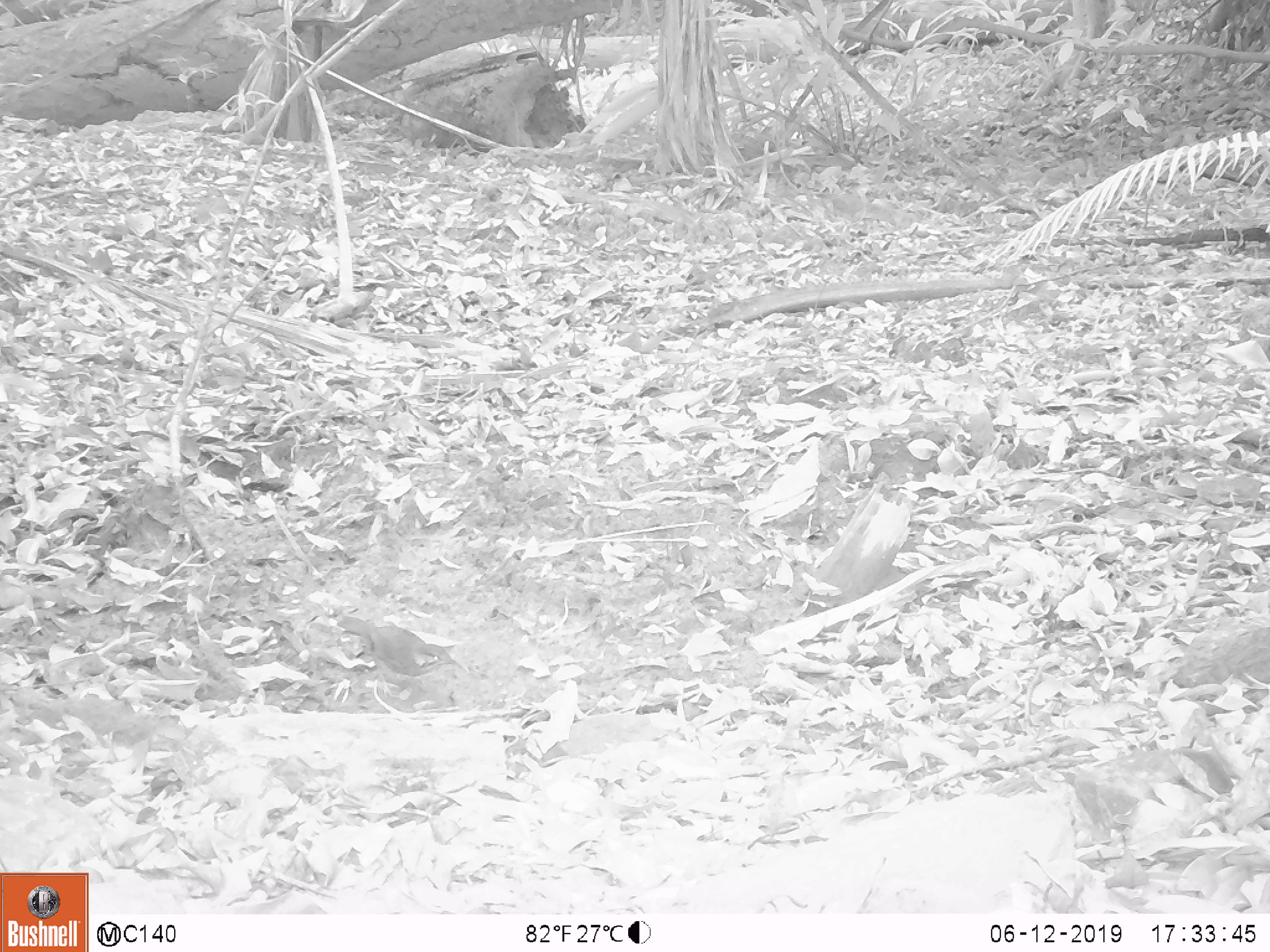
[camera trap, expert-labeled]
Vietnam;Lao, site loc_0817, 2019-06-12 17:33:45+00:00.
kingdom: Animalia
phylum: Chordata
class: Aves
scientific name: Aves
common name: bird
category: unidentified bird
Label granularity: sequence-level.